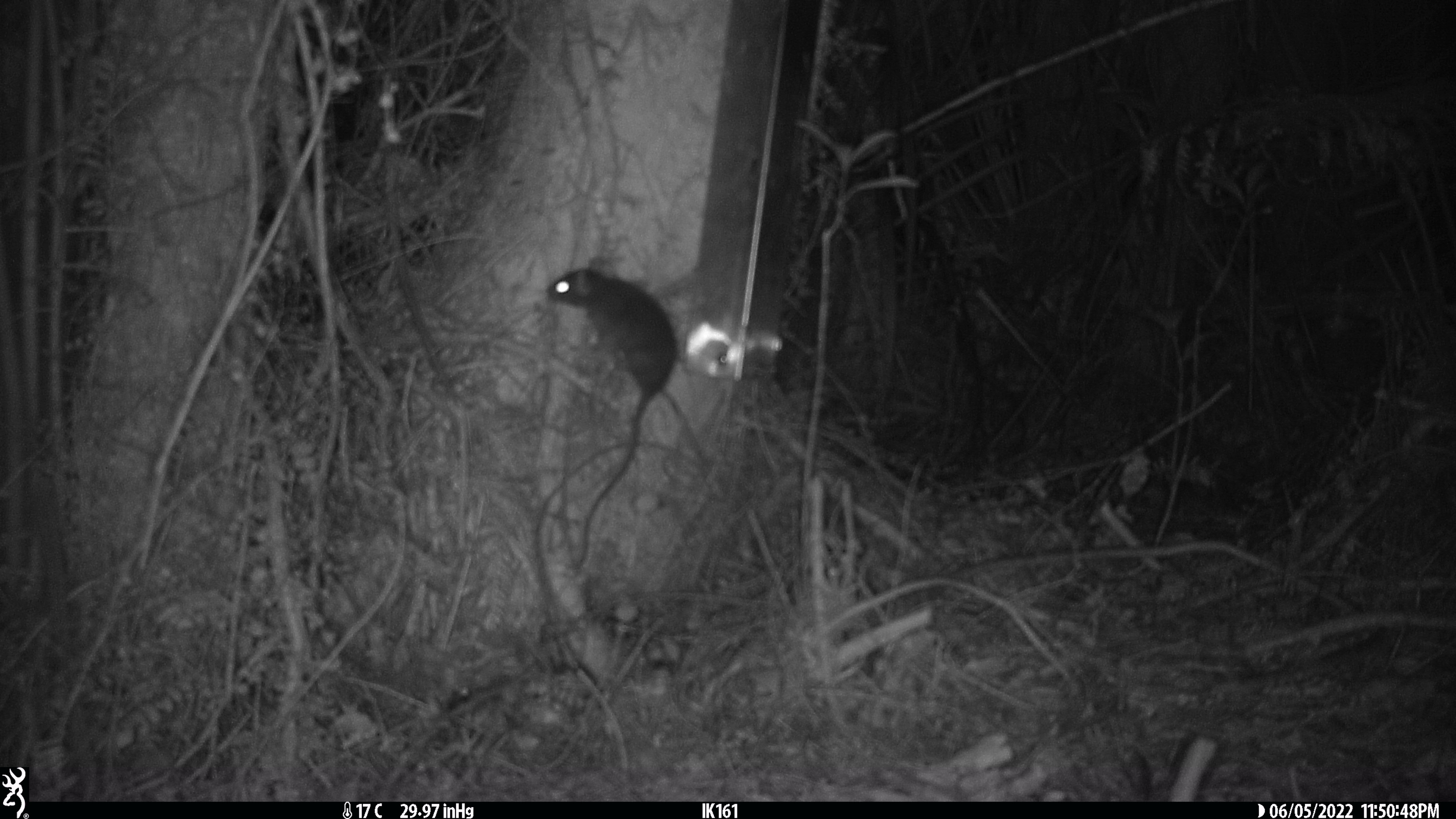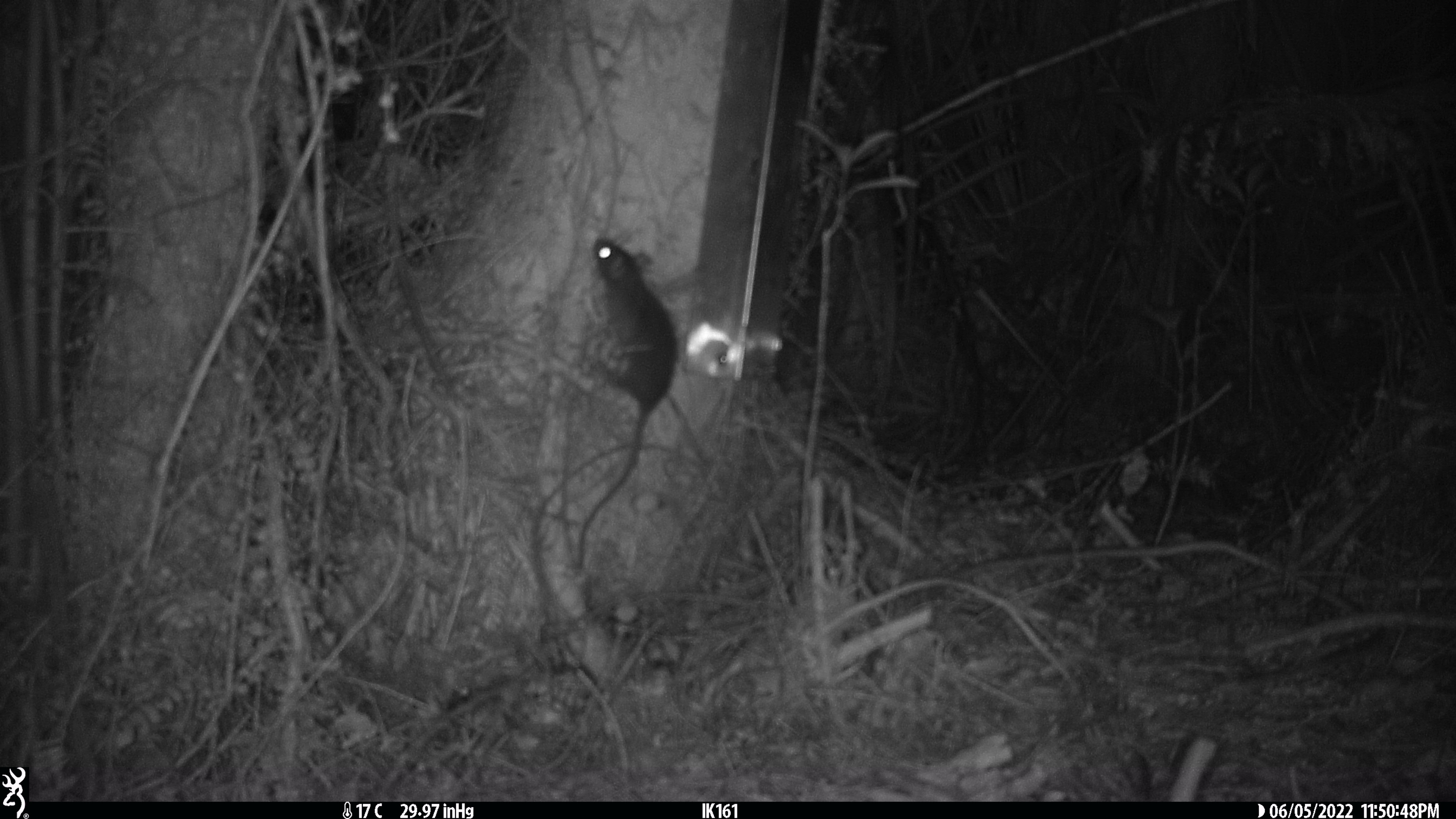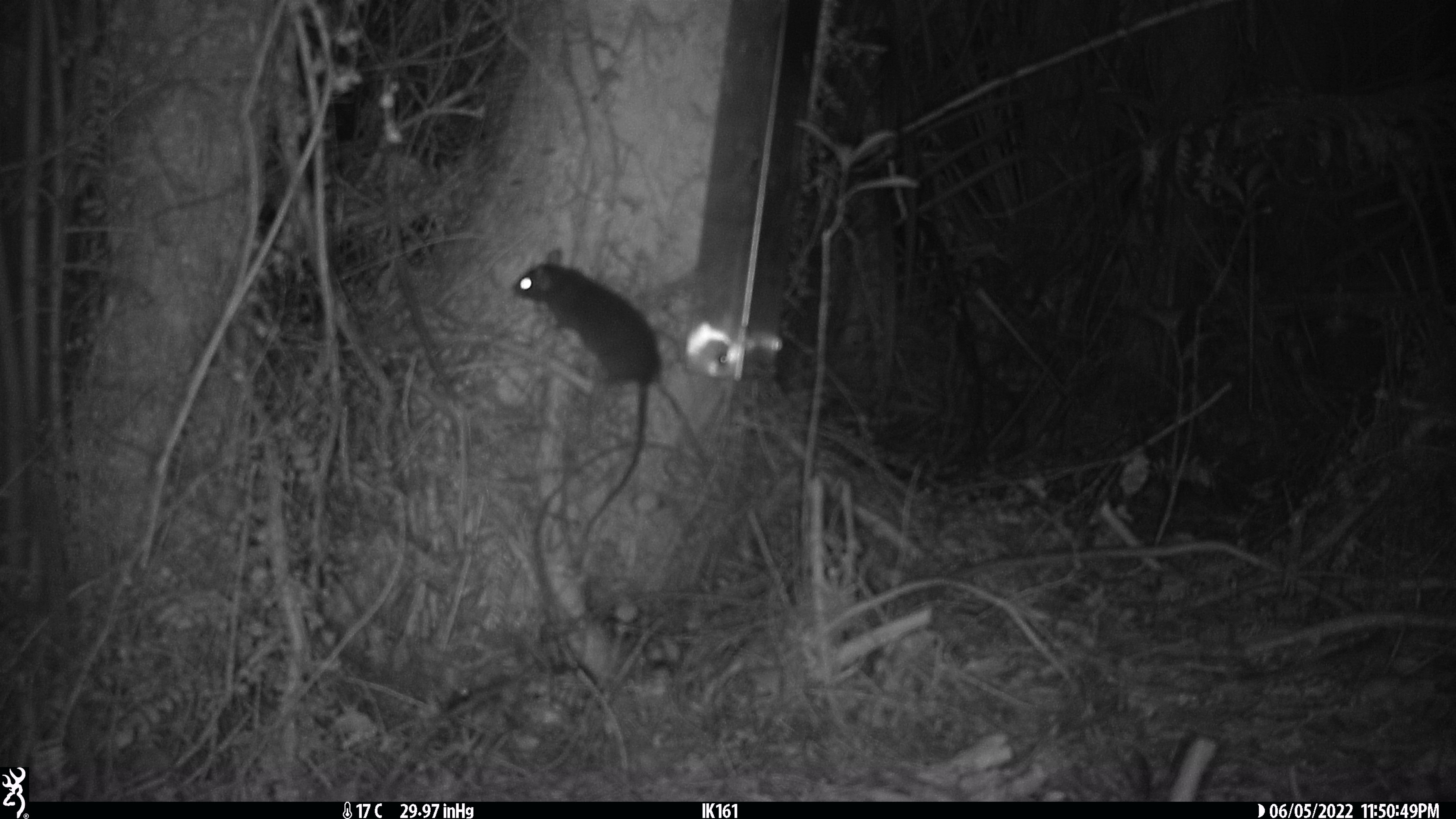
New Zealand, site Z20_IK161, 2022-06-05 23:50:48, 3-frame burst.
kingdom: Animalia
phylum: Chordata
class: Mammalia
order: Rodentia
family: Muridae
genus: Rattus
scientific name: Rattus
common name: rat